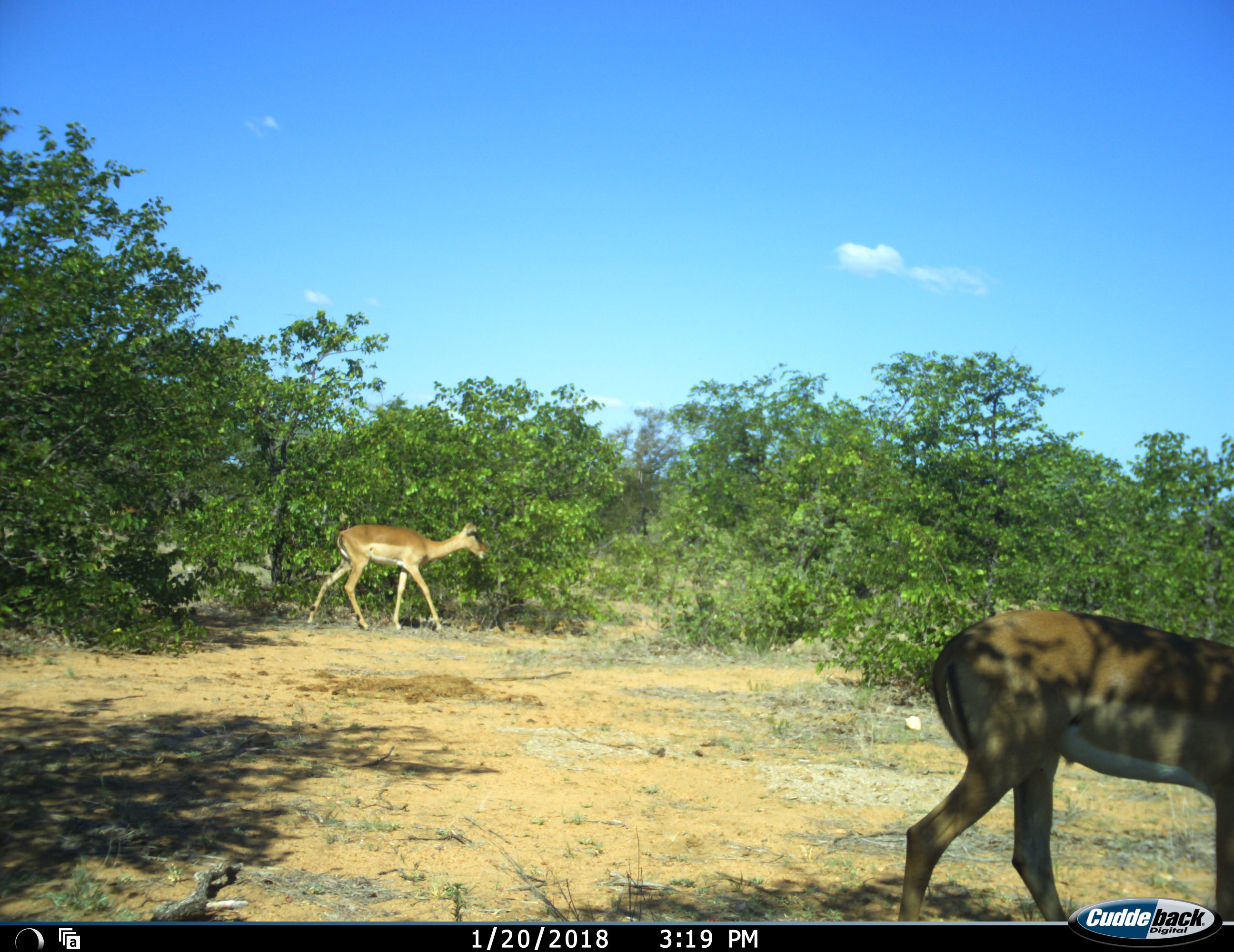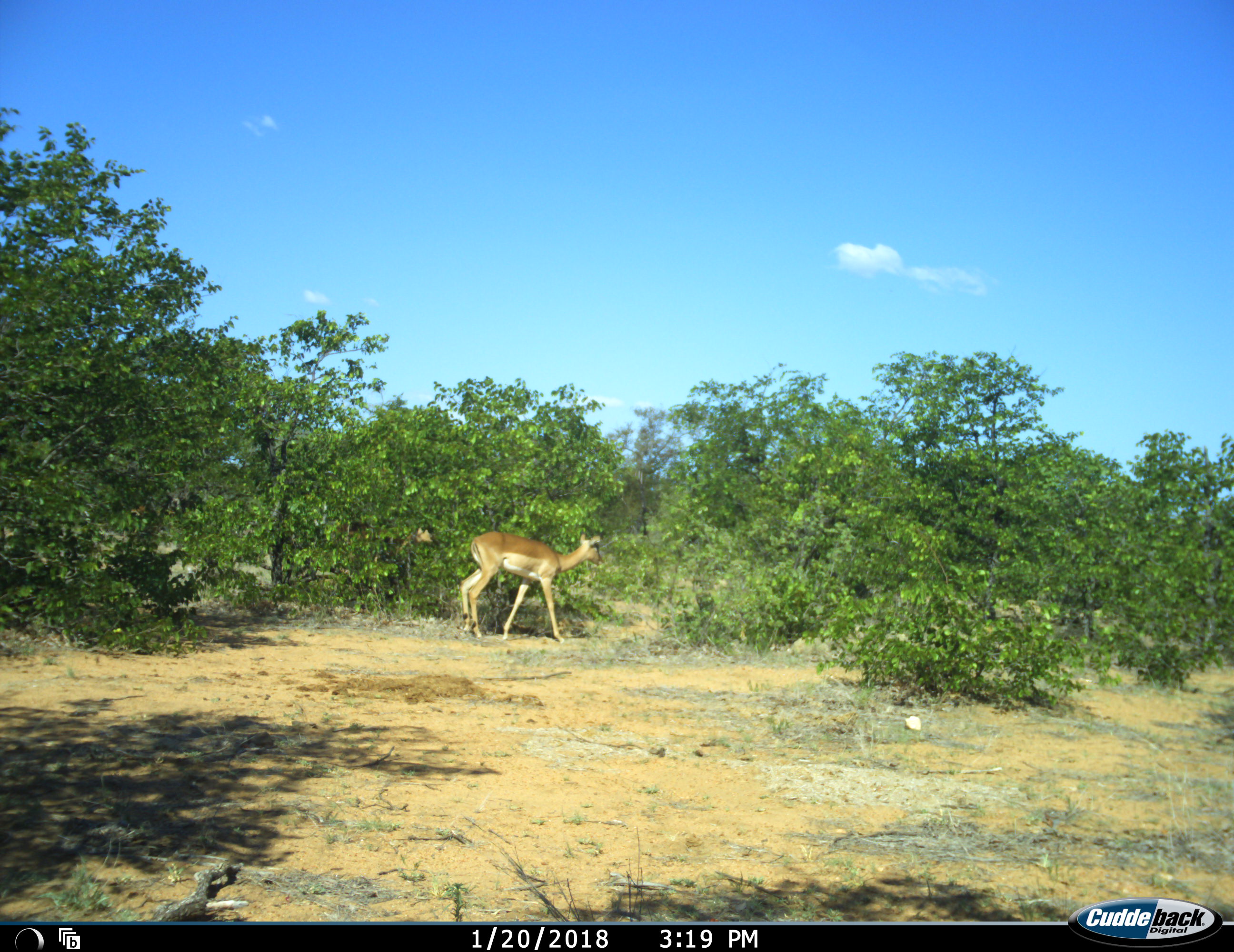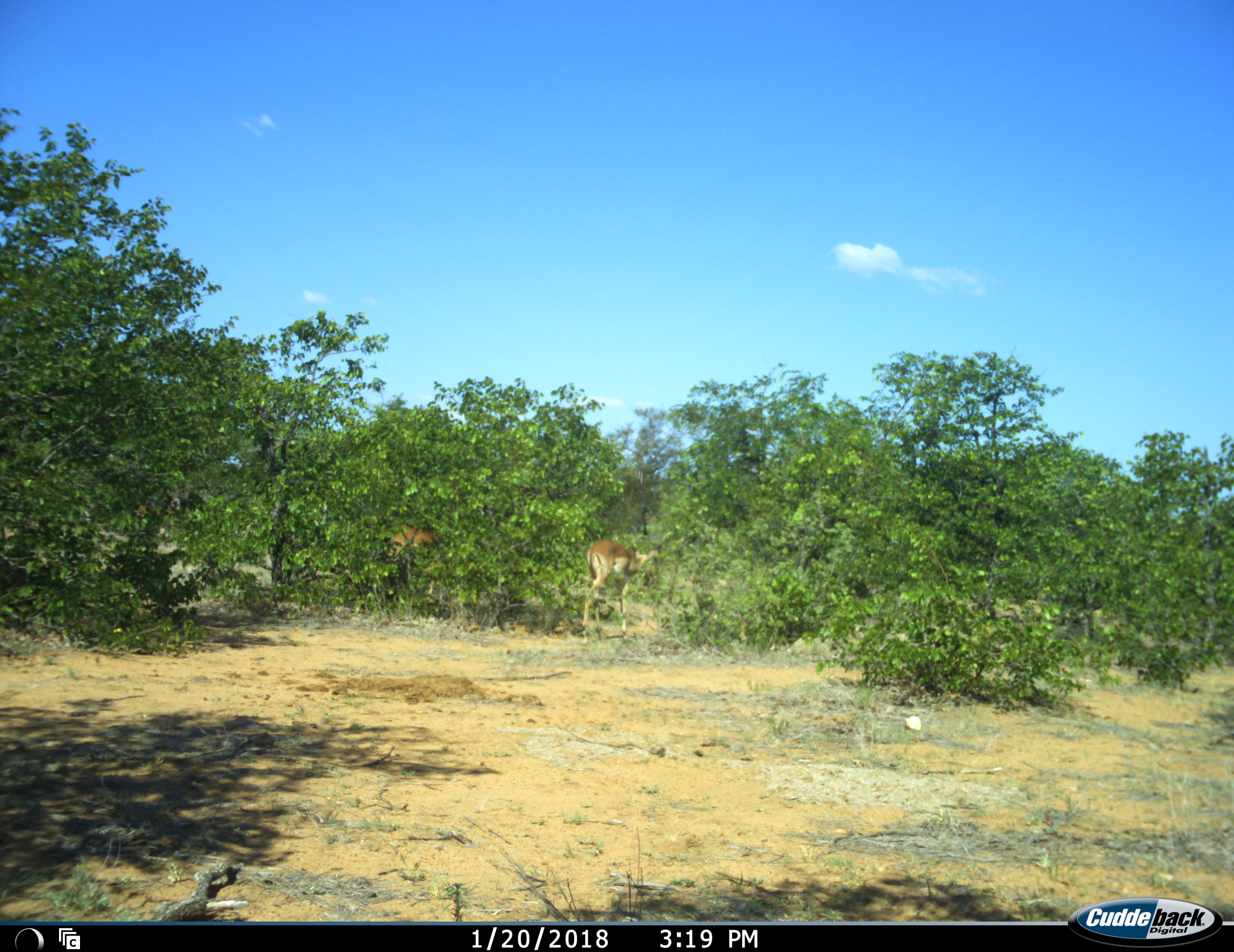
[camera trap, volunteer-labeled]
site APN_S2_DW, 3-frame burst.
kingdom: Animalia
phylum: Chordata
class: Mammalia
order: Artiodactyla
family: Bovidae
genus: Aepyceros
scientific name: Aepyceros melampus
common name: impala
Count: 3.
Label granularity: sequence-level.